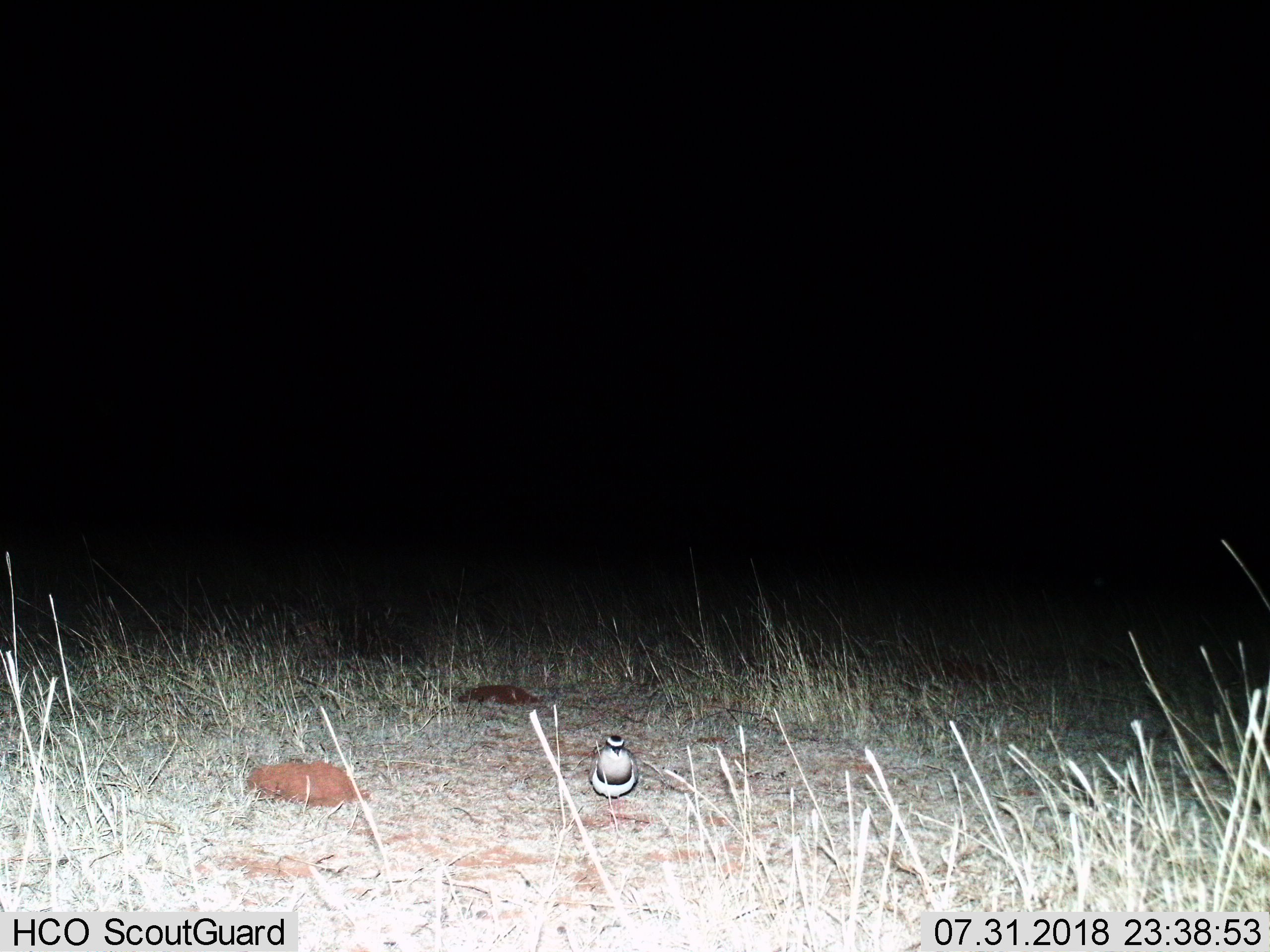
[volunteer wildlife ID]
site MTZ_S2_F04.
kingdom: Animalia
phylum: Chordata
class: Aves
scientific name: Aves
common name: bird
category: birdother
Birdother (bird) (Aves), count 1. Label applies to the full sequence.